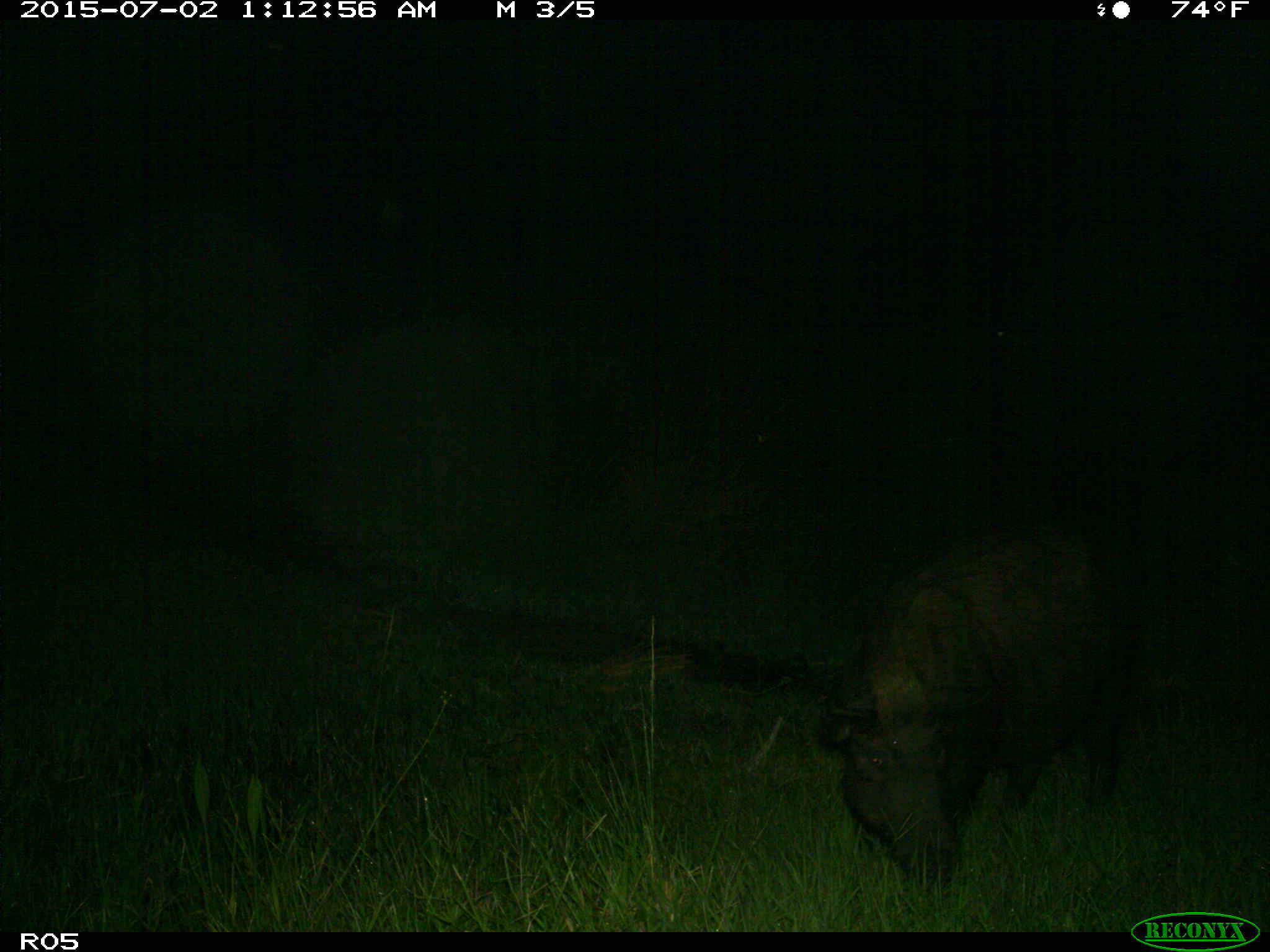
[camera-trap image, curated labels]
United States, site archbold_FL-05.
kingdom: Animalia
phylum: Chordata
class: Mammalia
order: Artiodactyla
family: Suidae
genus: Sus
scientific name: Sus scrofa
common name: wild boar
Sus scrofa (wild boar).